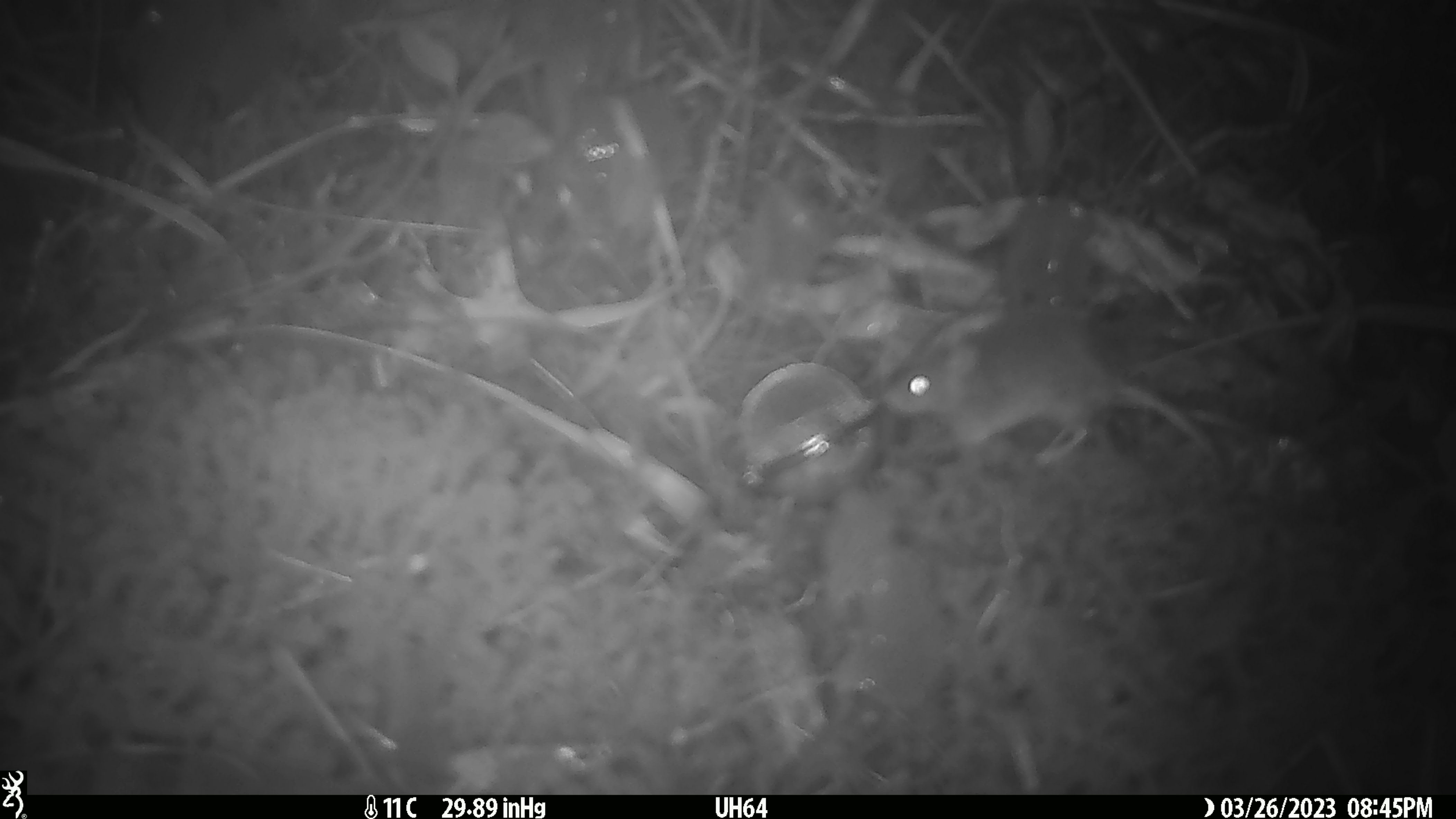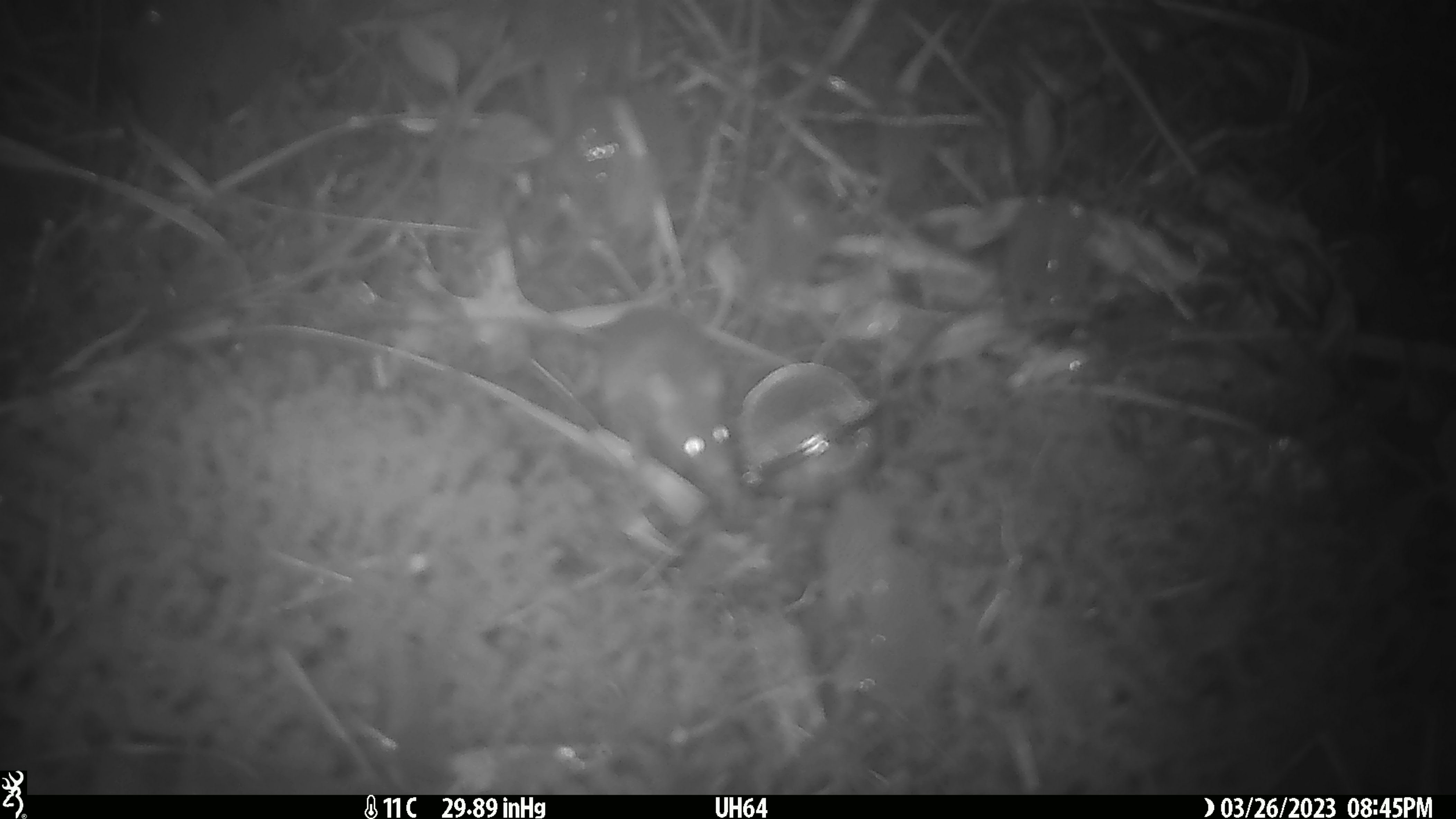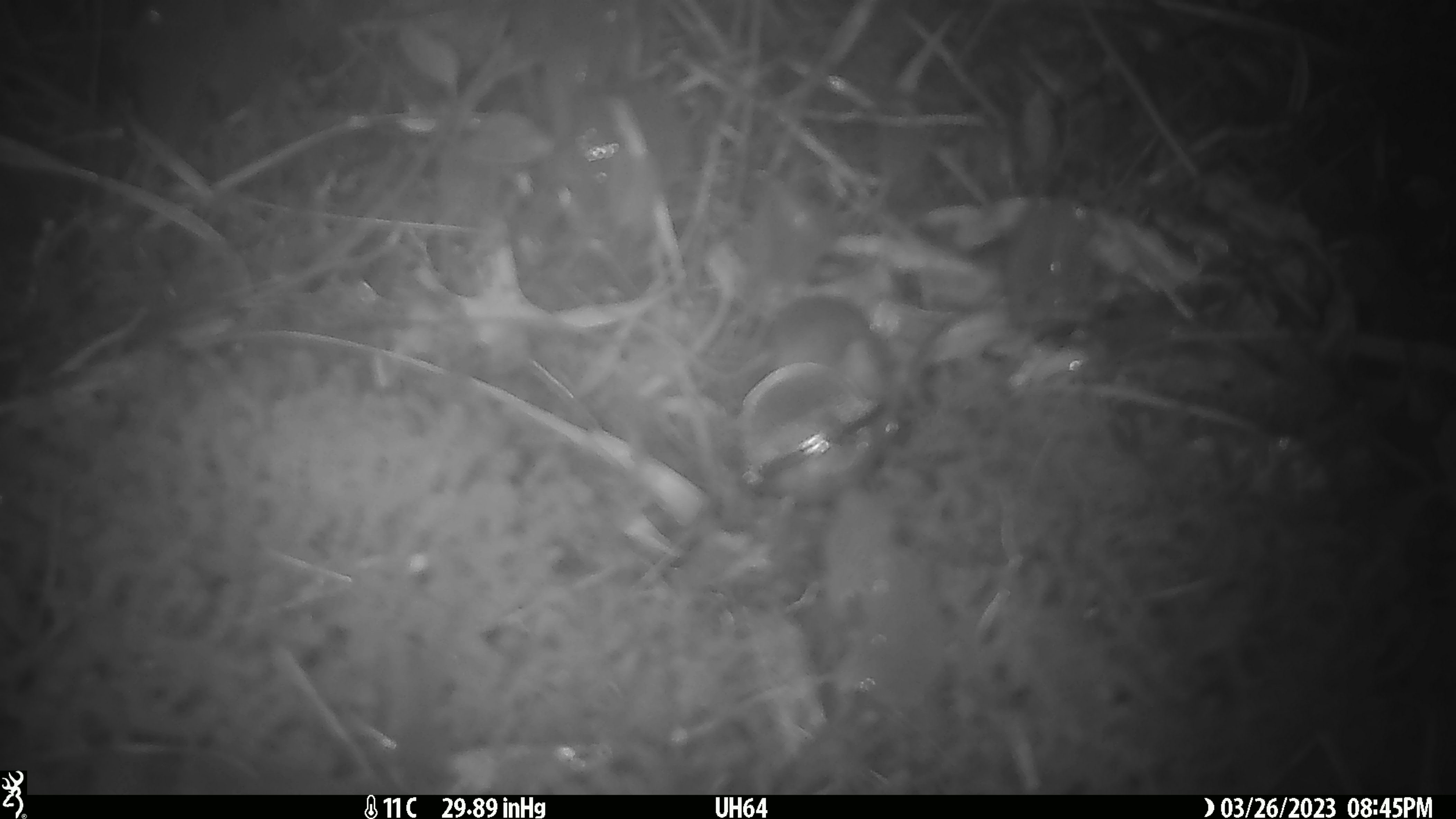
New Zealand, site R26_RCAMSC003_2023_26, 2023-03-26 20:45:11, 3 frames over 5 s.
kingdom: Animalia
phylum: Chordata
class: Mammalia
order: Rodentia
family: Muridae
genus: Mus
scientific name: Mus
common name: mouse